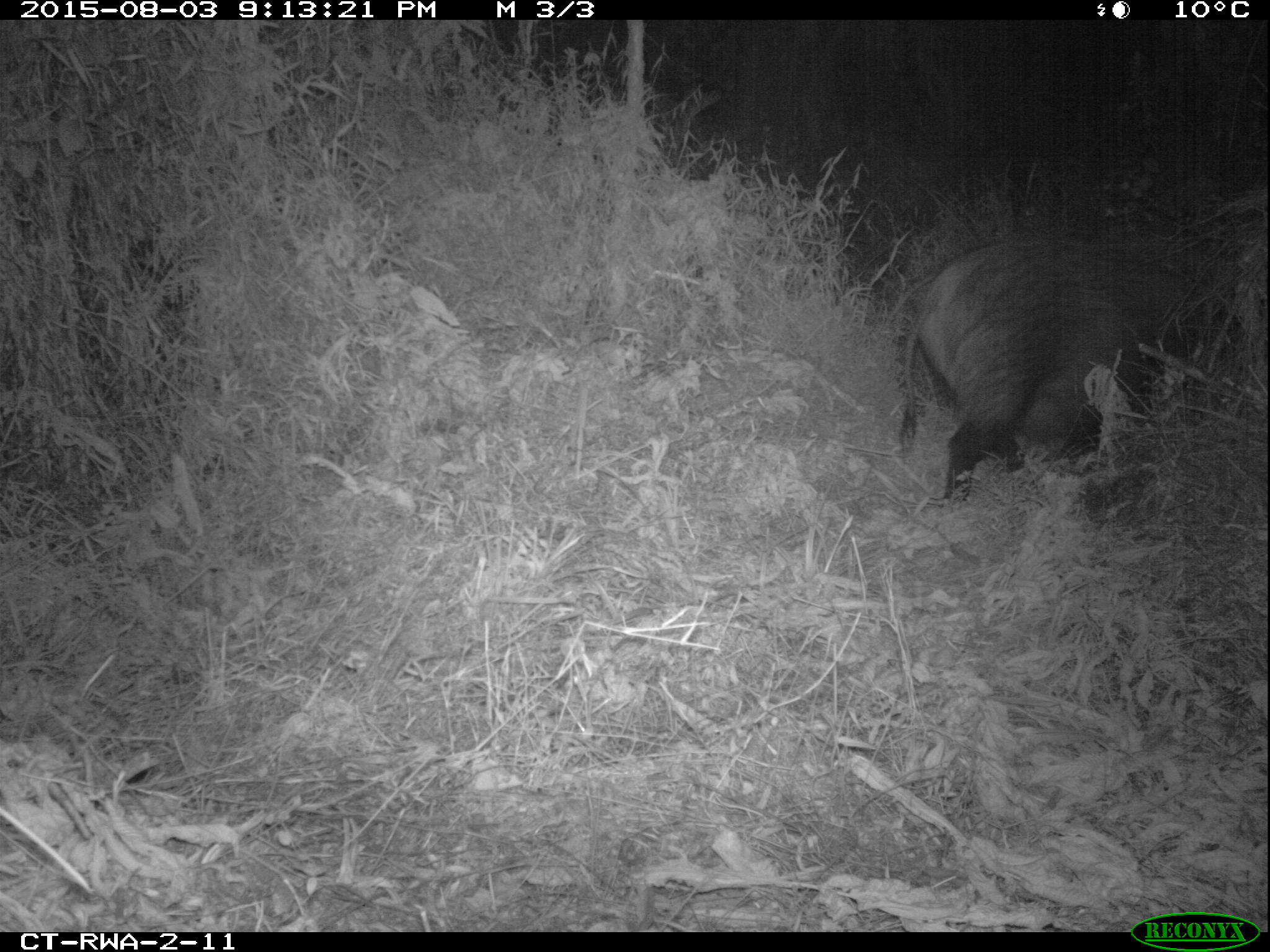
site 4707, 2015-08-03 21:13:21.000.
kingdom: Animalia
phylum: Chordata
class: Mammalia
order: Artiodactyla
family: Suidae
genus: Potamochoerus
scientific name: Potamochoerus larvatus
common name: bushpig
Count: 1.